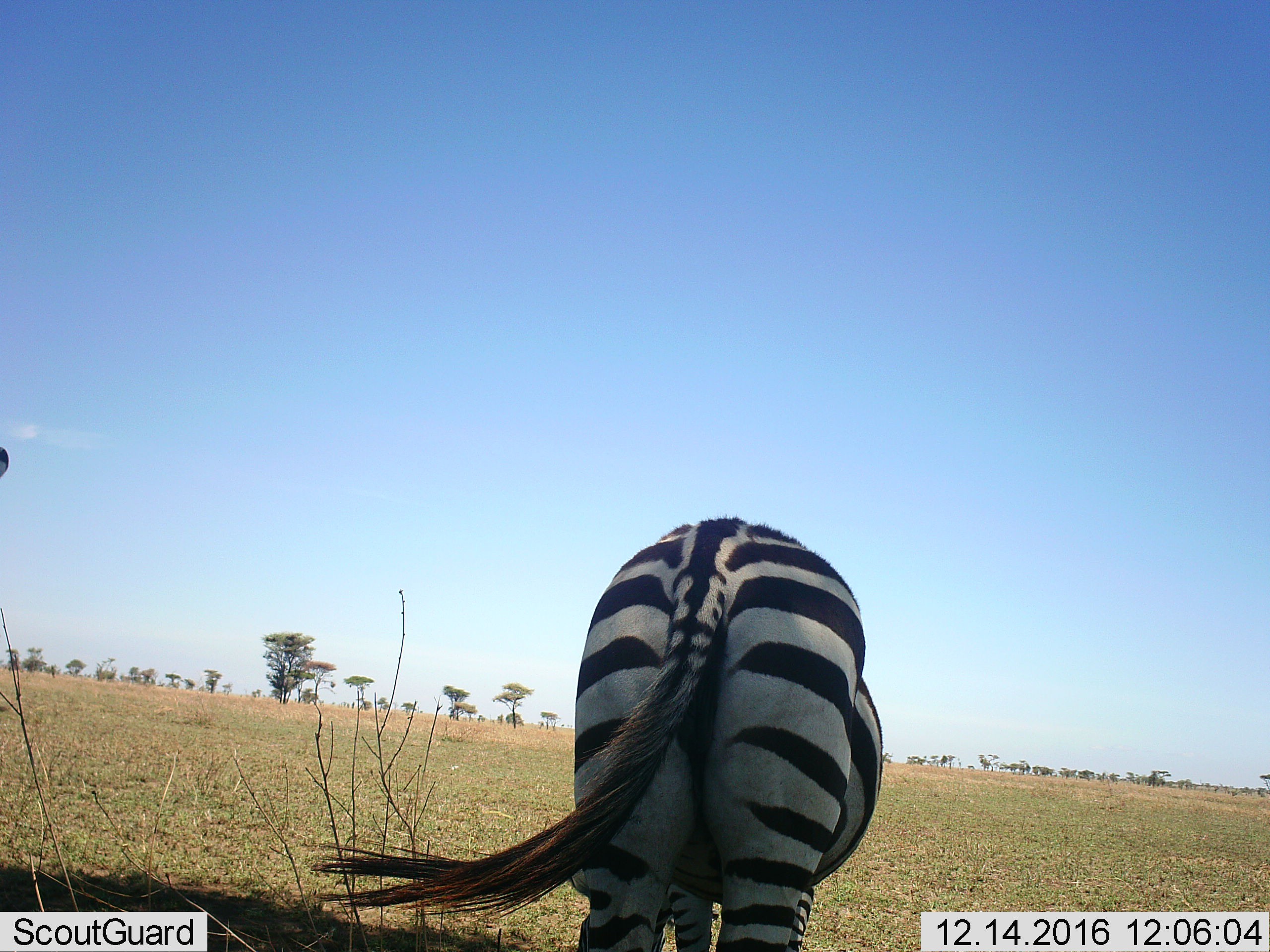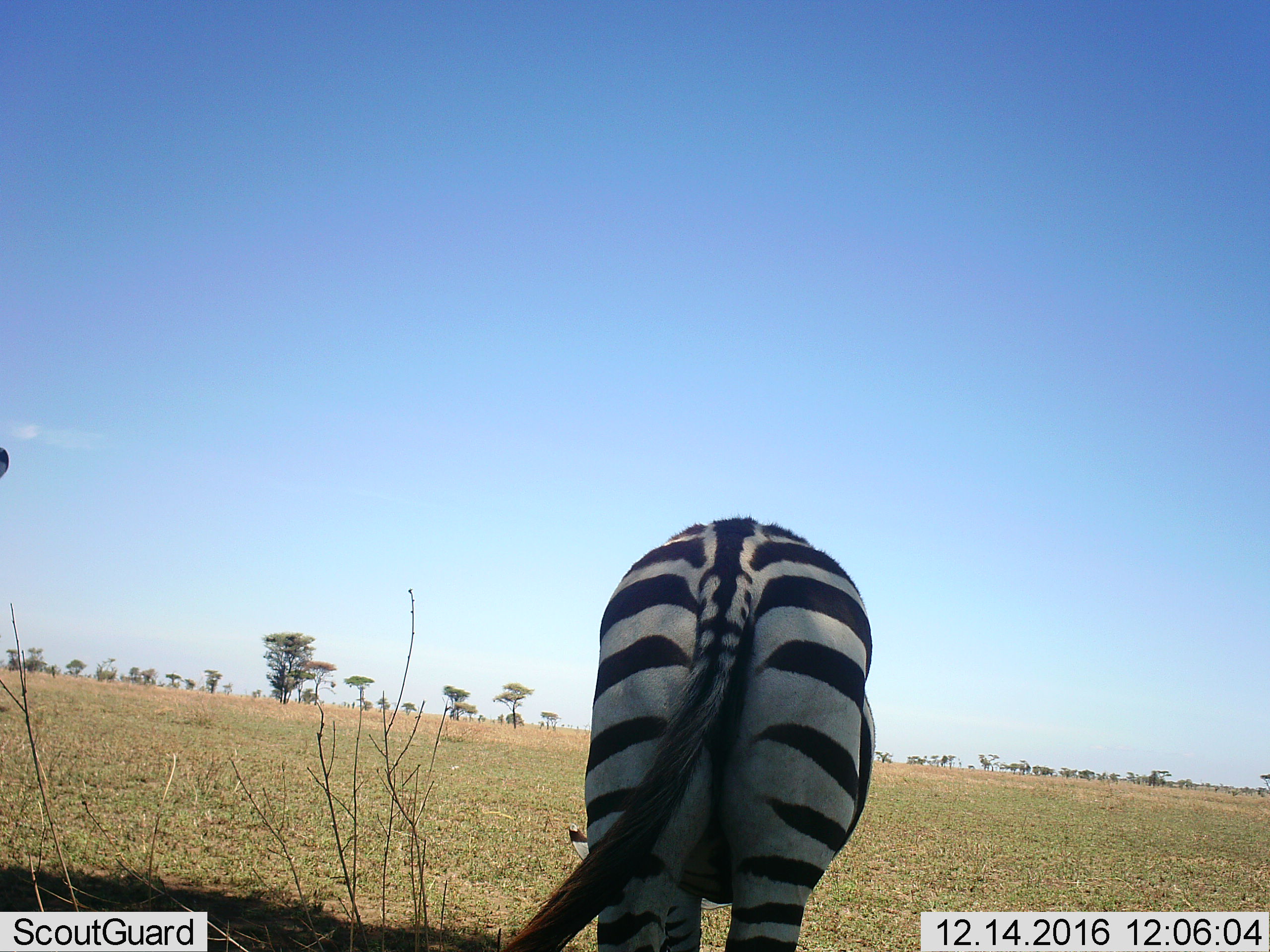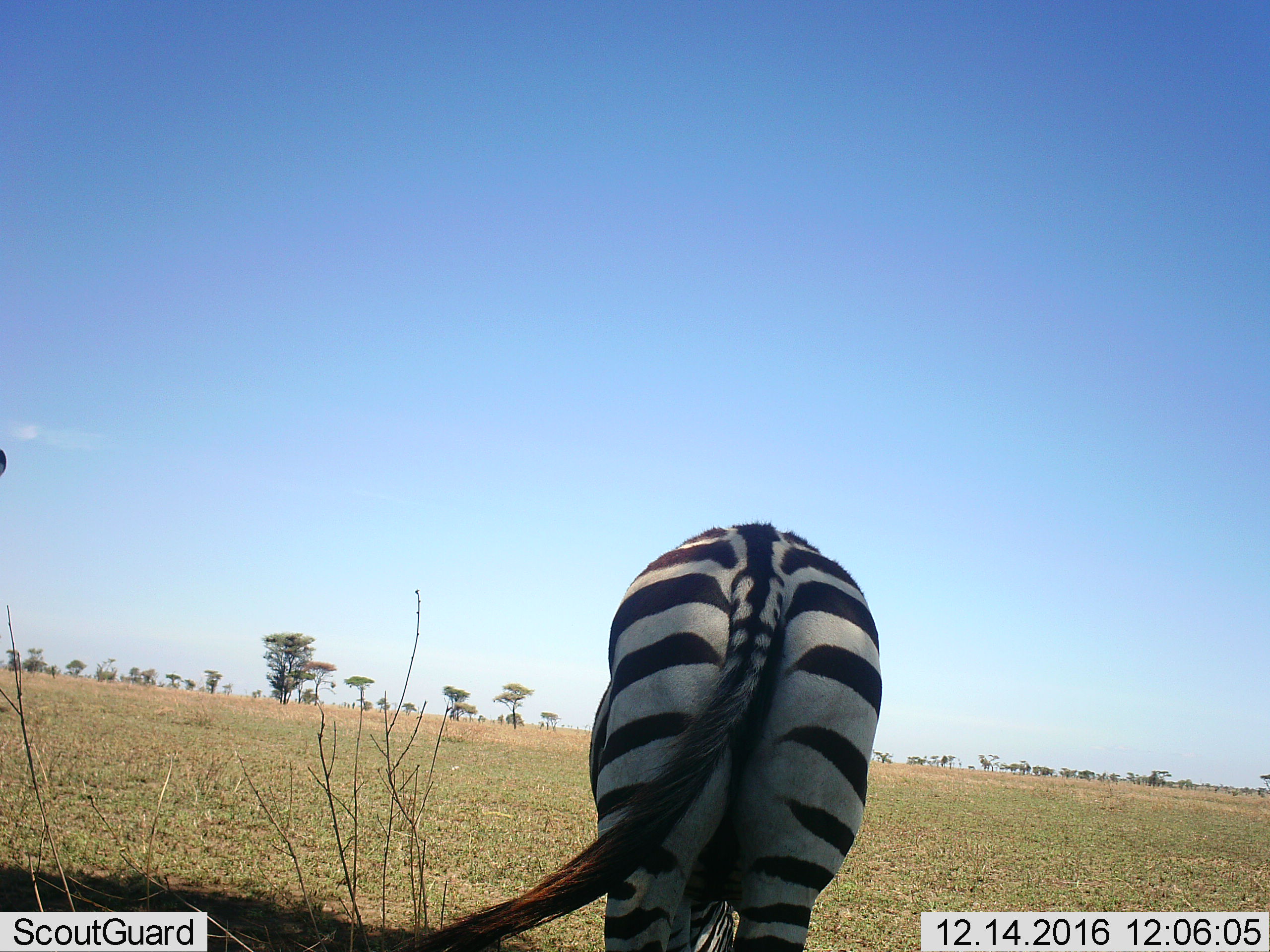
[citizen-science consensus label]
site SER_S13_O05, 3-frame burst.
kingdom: Animalia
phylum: Chordata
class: Mammalia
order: Perissodactyla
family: Equidae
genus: Equus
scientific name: Equus quagga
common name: plains zebra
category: zebraplains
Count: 1.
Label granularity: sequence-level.